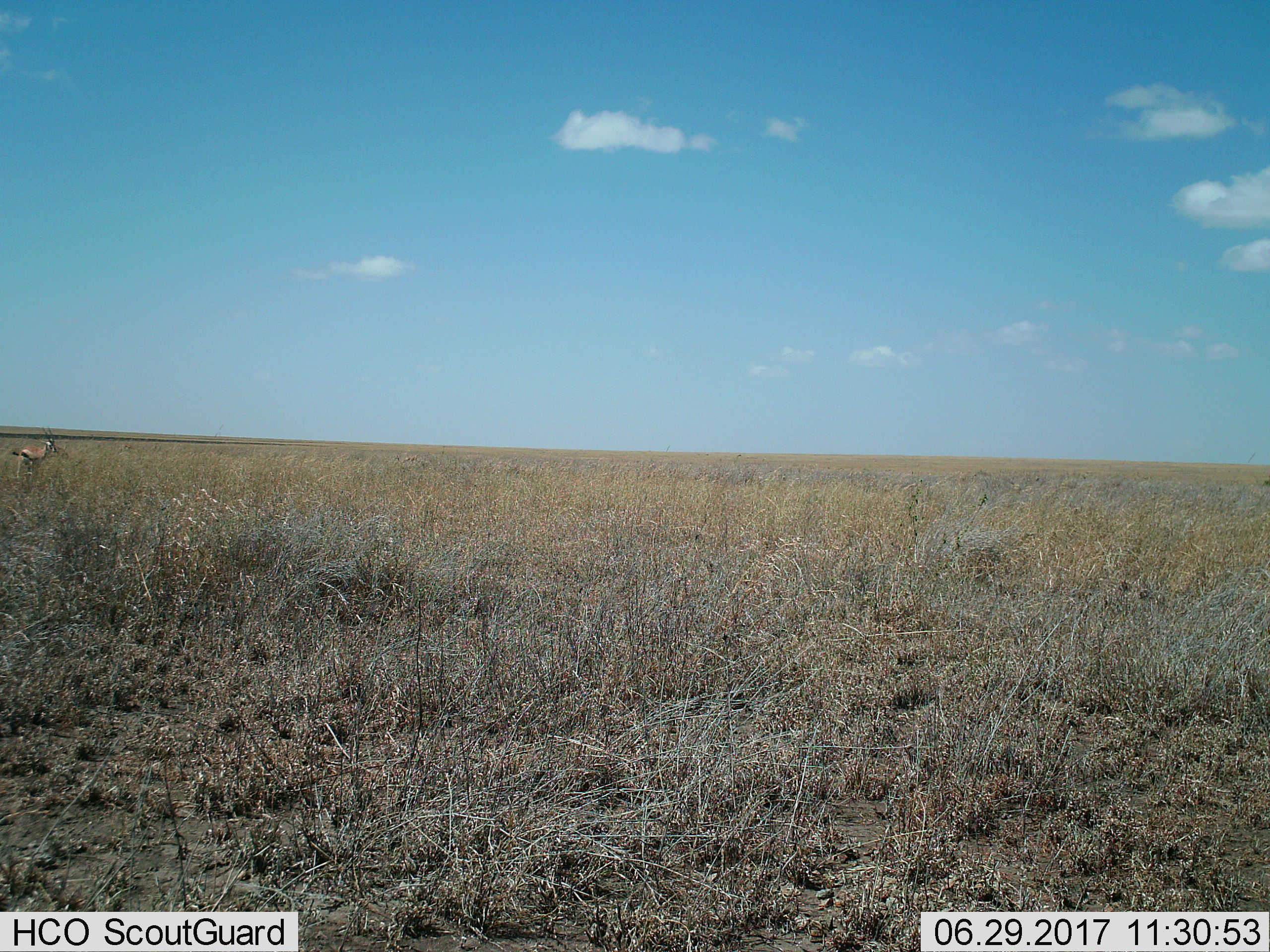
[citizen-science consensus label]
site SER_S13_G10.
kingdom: Animalia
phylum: Chordata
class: Mammalia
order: Artiodactyla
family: Bovidae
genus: Eudorcas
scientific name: Eudorcas thomsonii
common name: thomson's gazelle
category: gazellethomsons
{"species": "gazellethomsons (thomson's gazelle) (Eudorcas thomsonii)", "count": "1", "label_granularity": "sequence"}